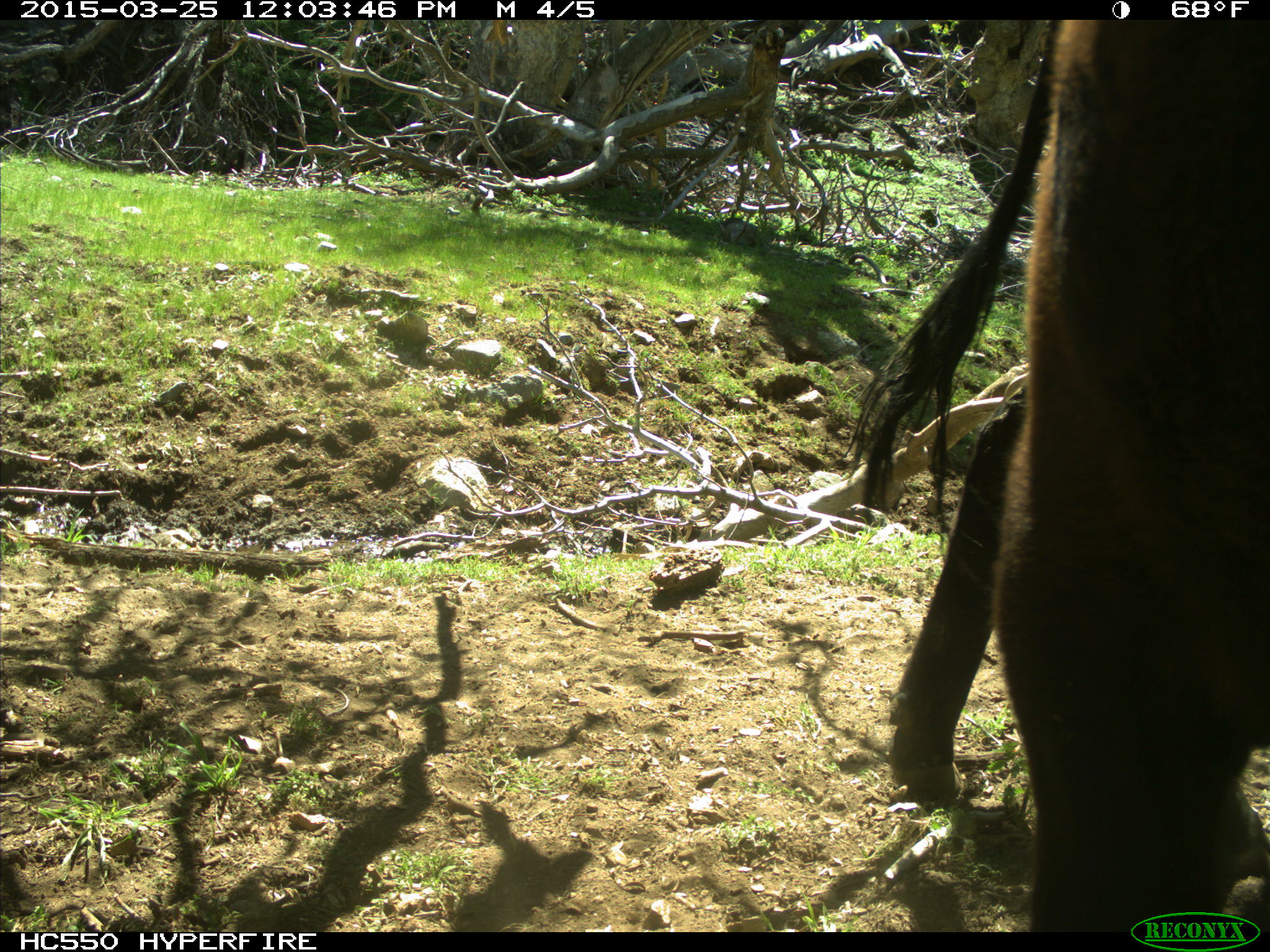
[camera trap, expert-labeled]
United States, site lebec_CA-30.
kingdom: Animalia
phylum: Chordata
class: Mammalia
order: Artiodactyla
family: Bovidae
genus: Bos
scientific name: Bos taurus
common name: domestic cow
Bos taurus (domestic cow).